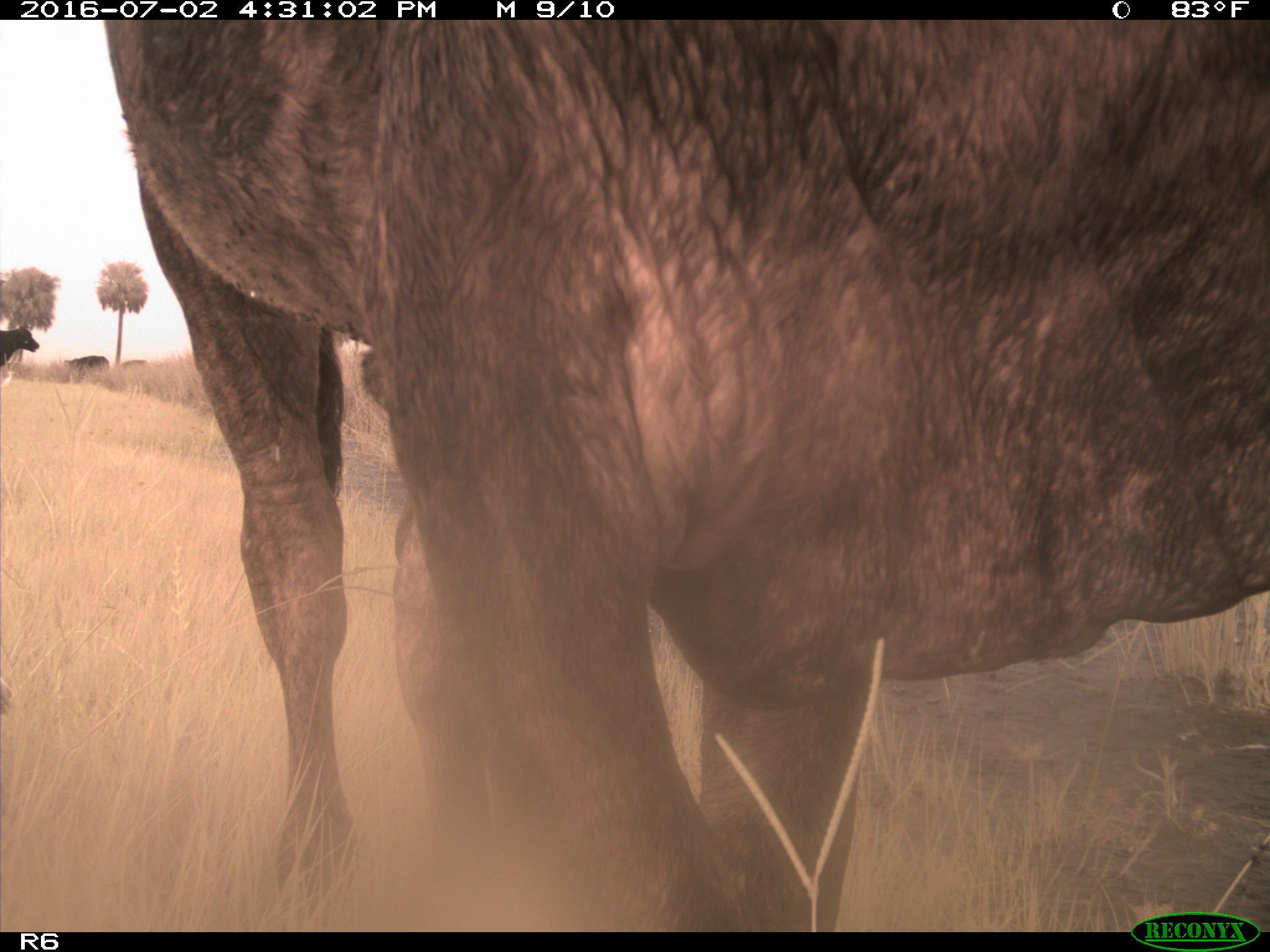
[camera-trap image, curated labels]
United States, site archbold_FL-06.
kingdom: Animalia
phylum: Chordata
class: Mammalia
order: Artiodactyla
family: Bovidae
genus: Bos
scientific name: Bos taurus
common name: domestic cow